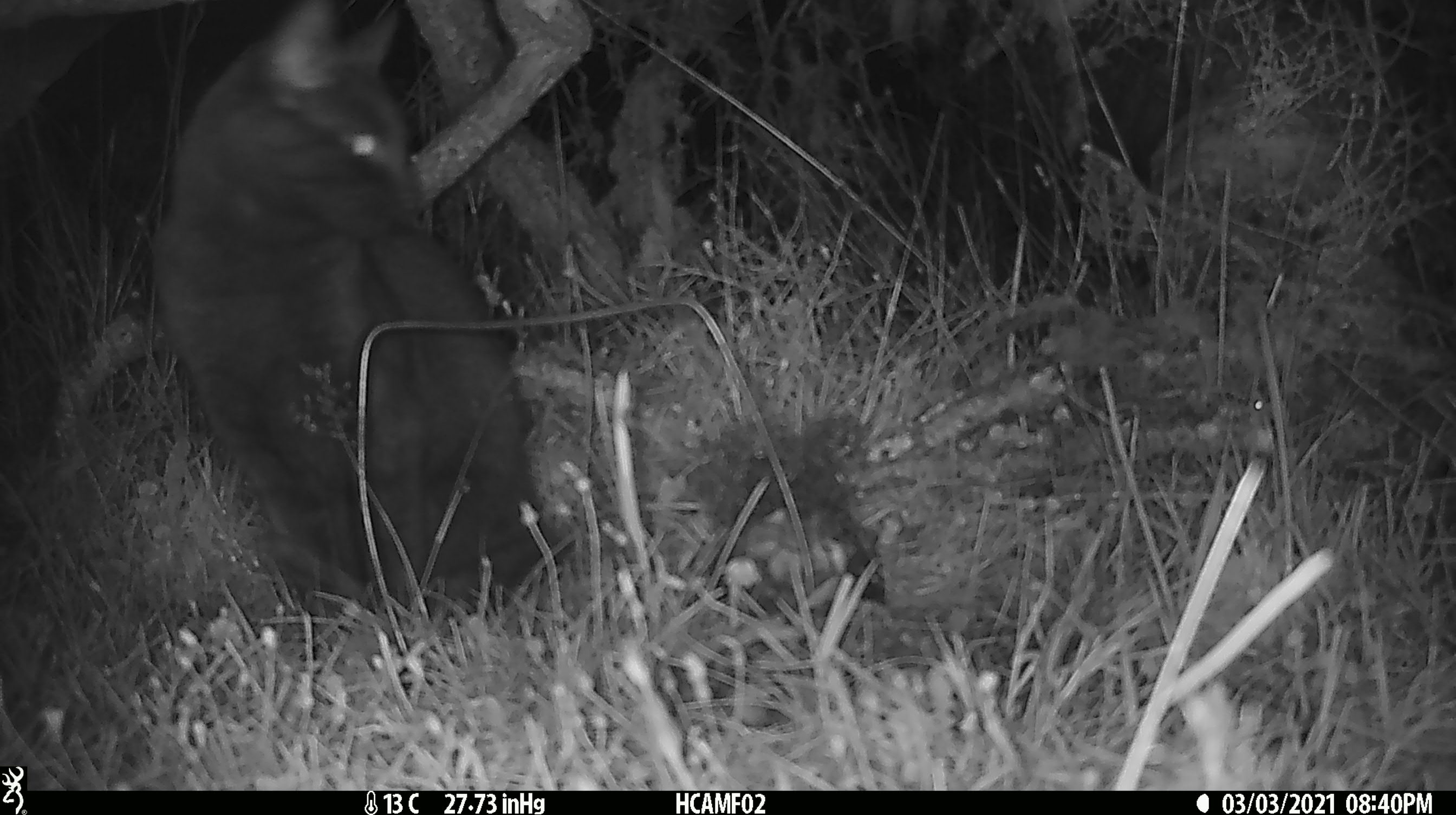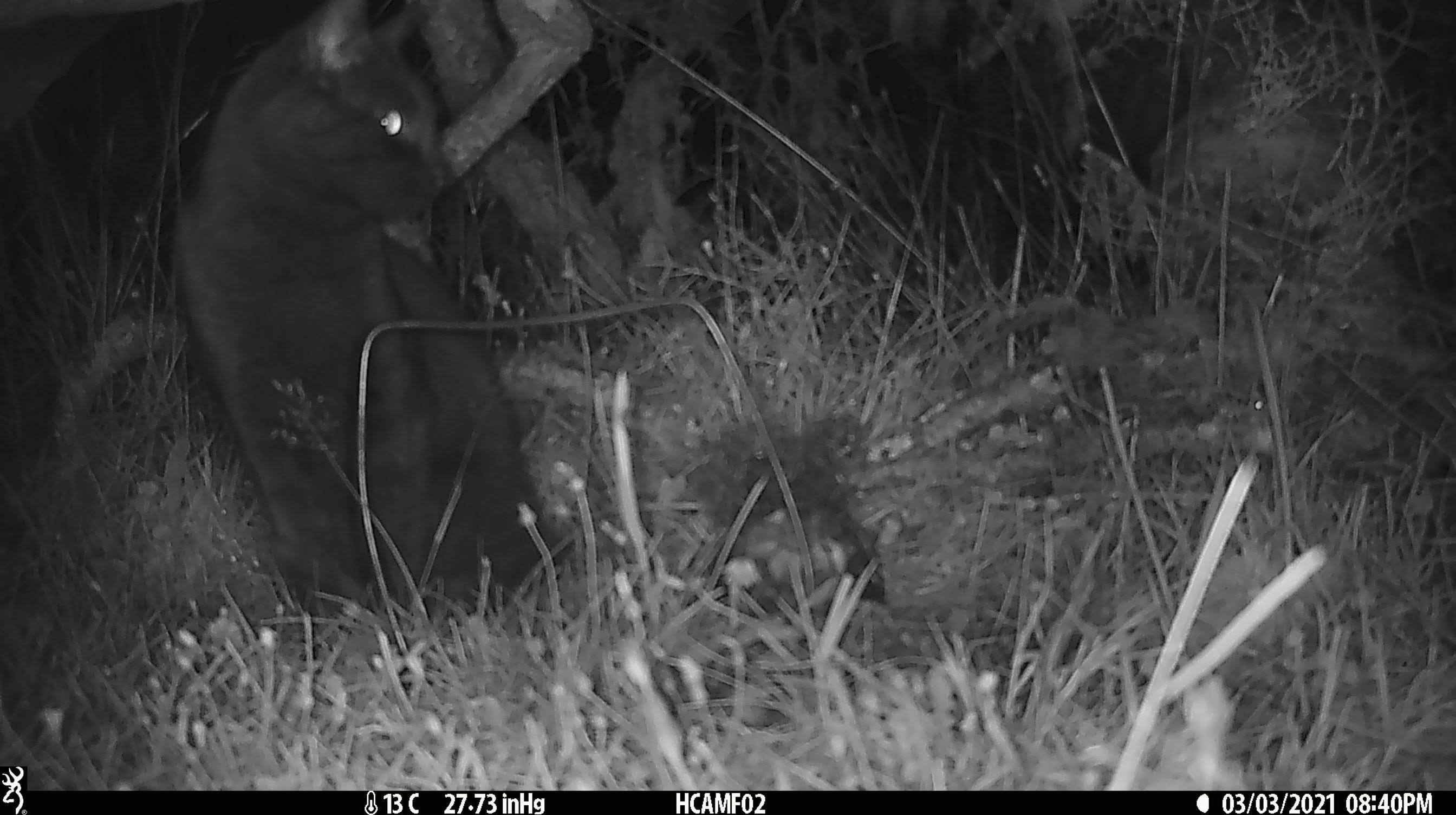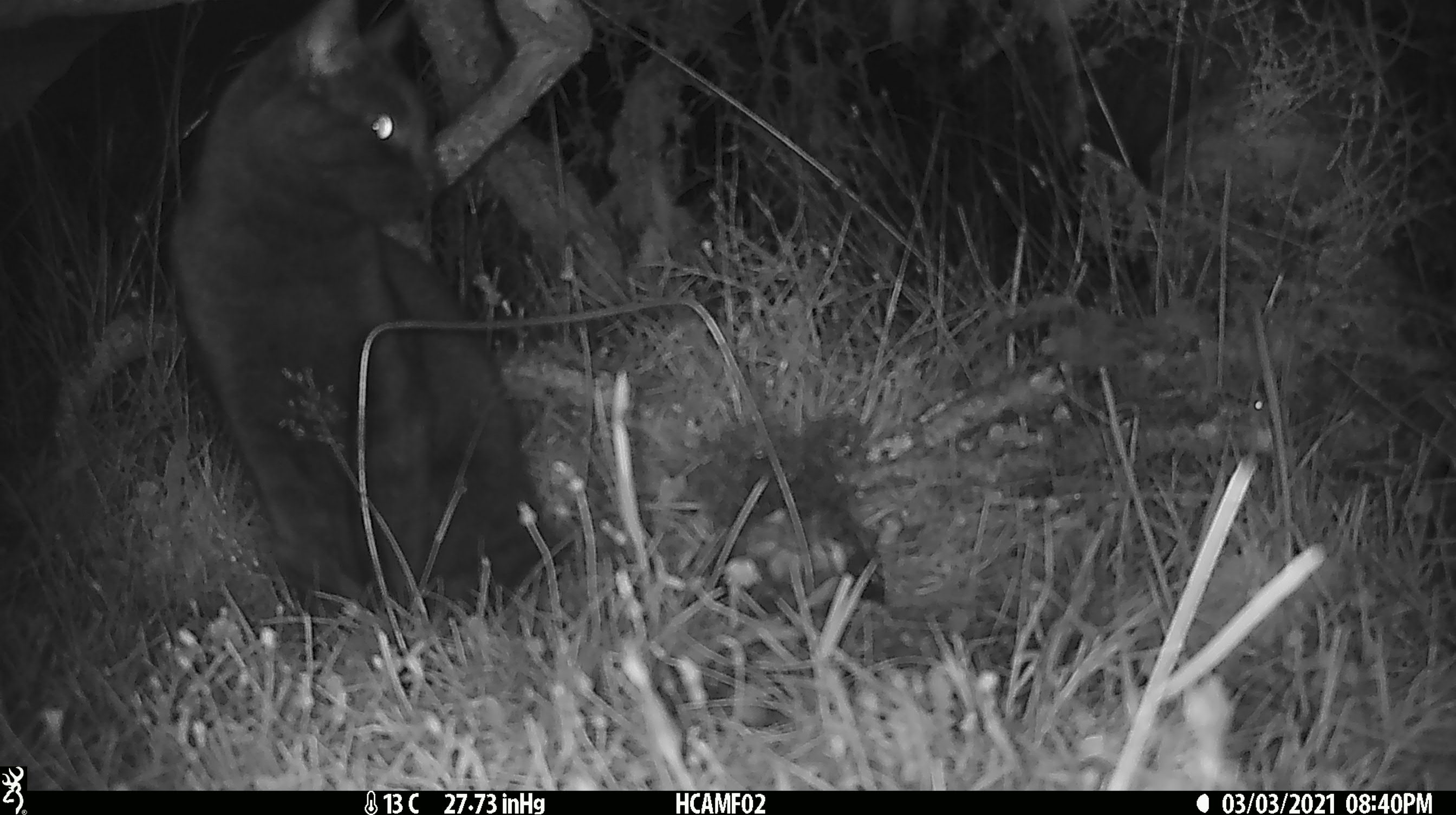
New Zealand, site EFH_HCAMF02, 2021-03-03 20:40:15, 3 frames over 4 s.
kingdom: Animalia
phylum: Chordata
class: Mammalia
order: Carnivora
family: Felidae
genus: Felis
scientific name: Felis catus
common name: domestic cat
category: cat